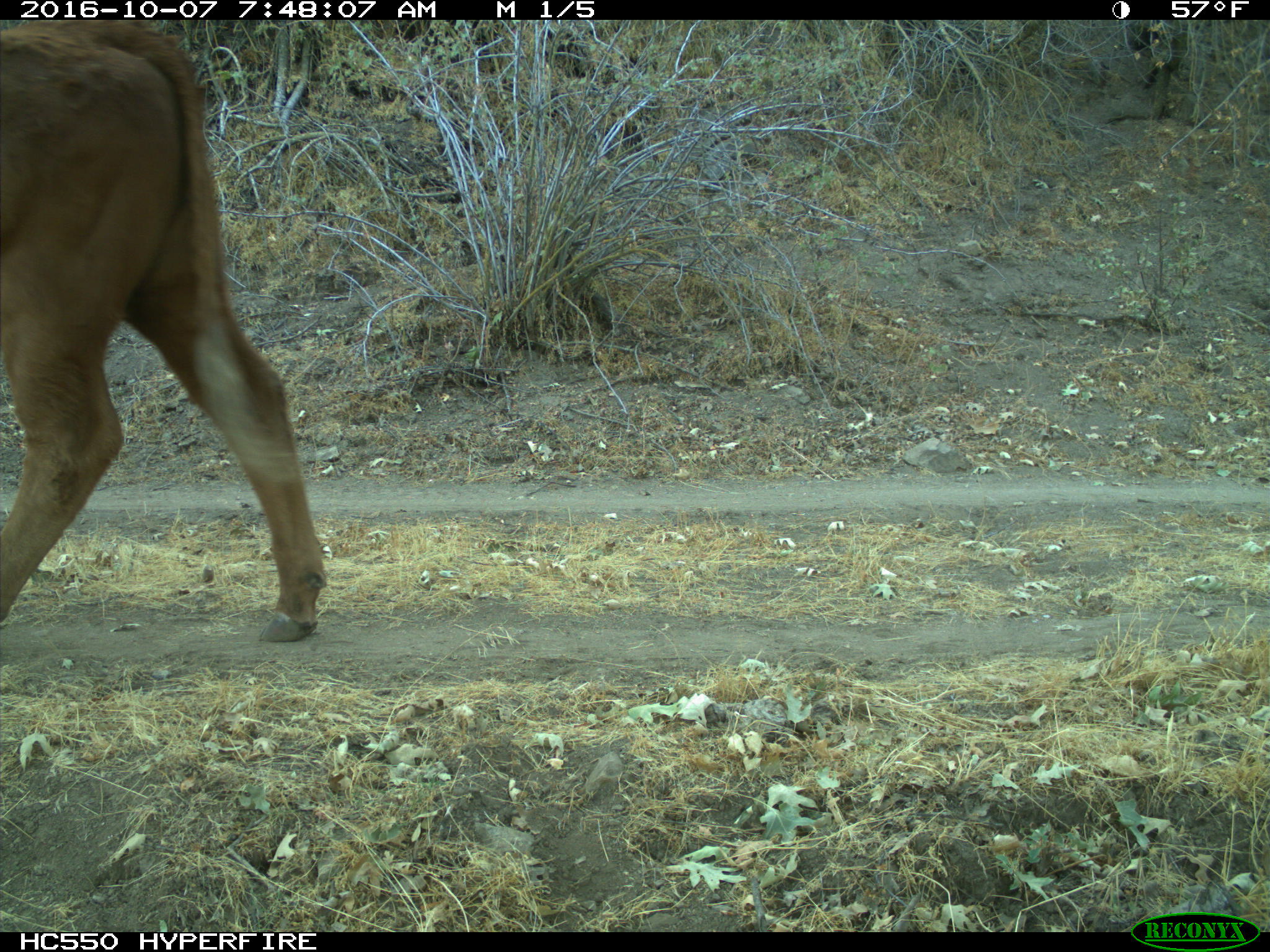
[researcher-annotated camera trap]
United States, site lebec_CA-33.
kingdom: Animalia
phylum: Chordata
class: Mammalia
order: Artiodactyla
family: Bovidae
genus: Bos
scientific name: Bos taurus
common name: domestic cow